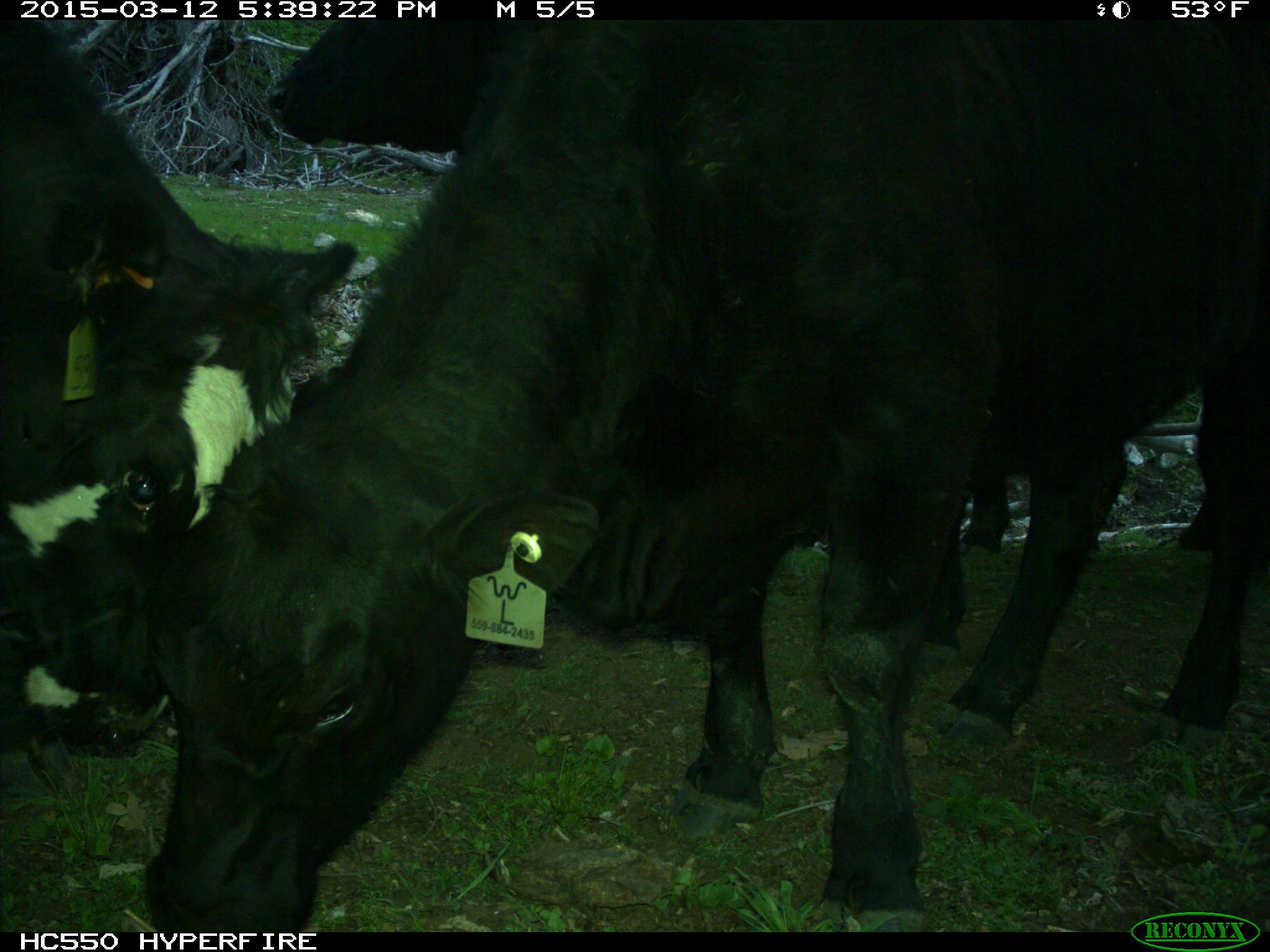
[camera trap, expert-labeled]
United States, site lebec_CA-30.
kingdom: Animalia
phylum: Chordata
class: Mammalia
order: Artiodactyla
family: Bovidae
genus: Bos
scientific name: Bos taurus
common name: domestic cow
Bos taurus (domestic cow).